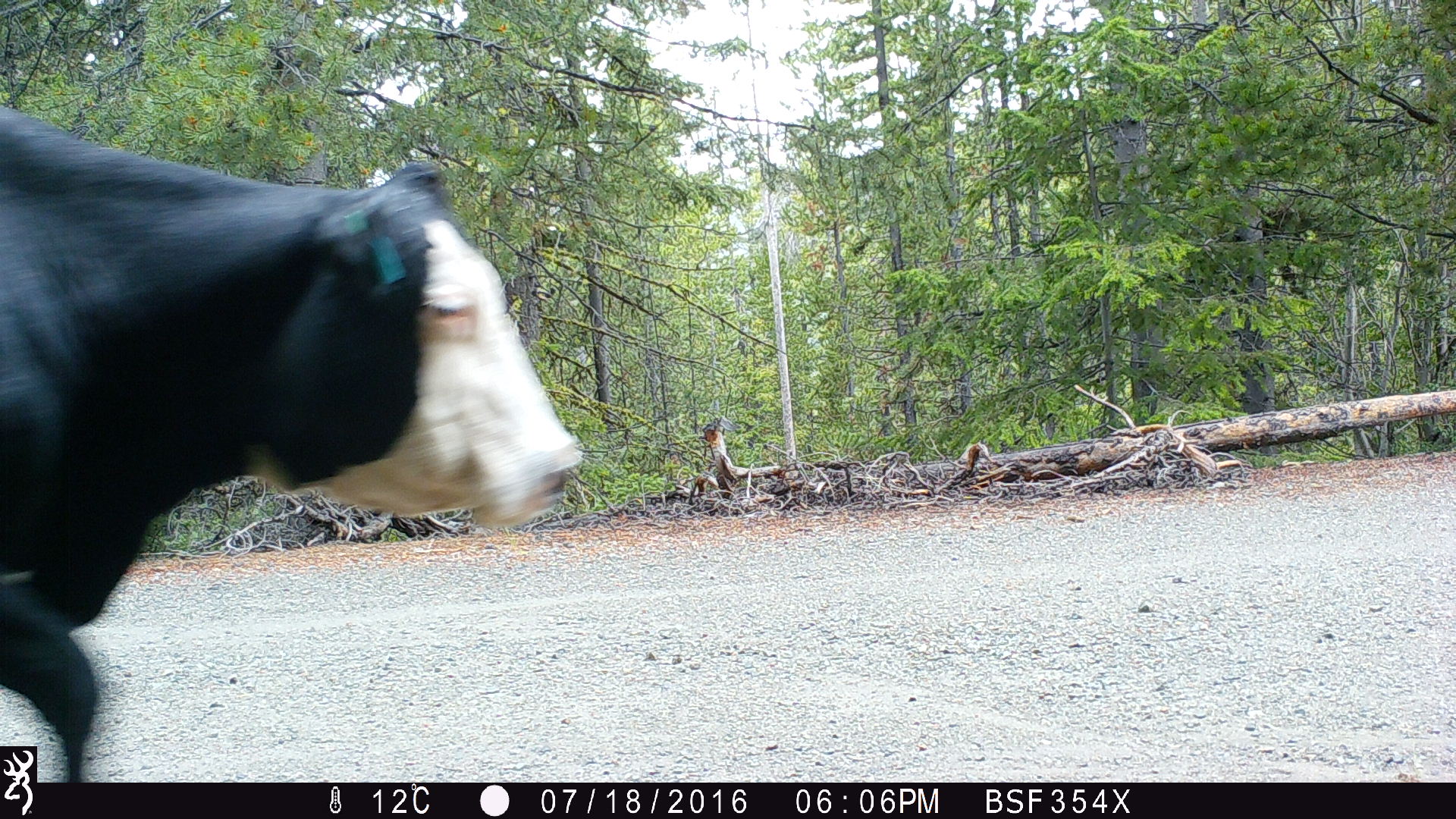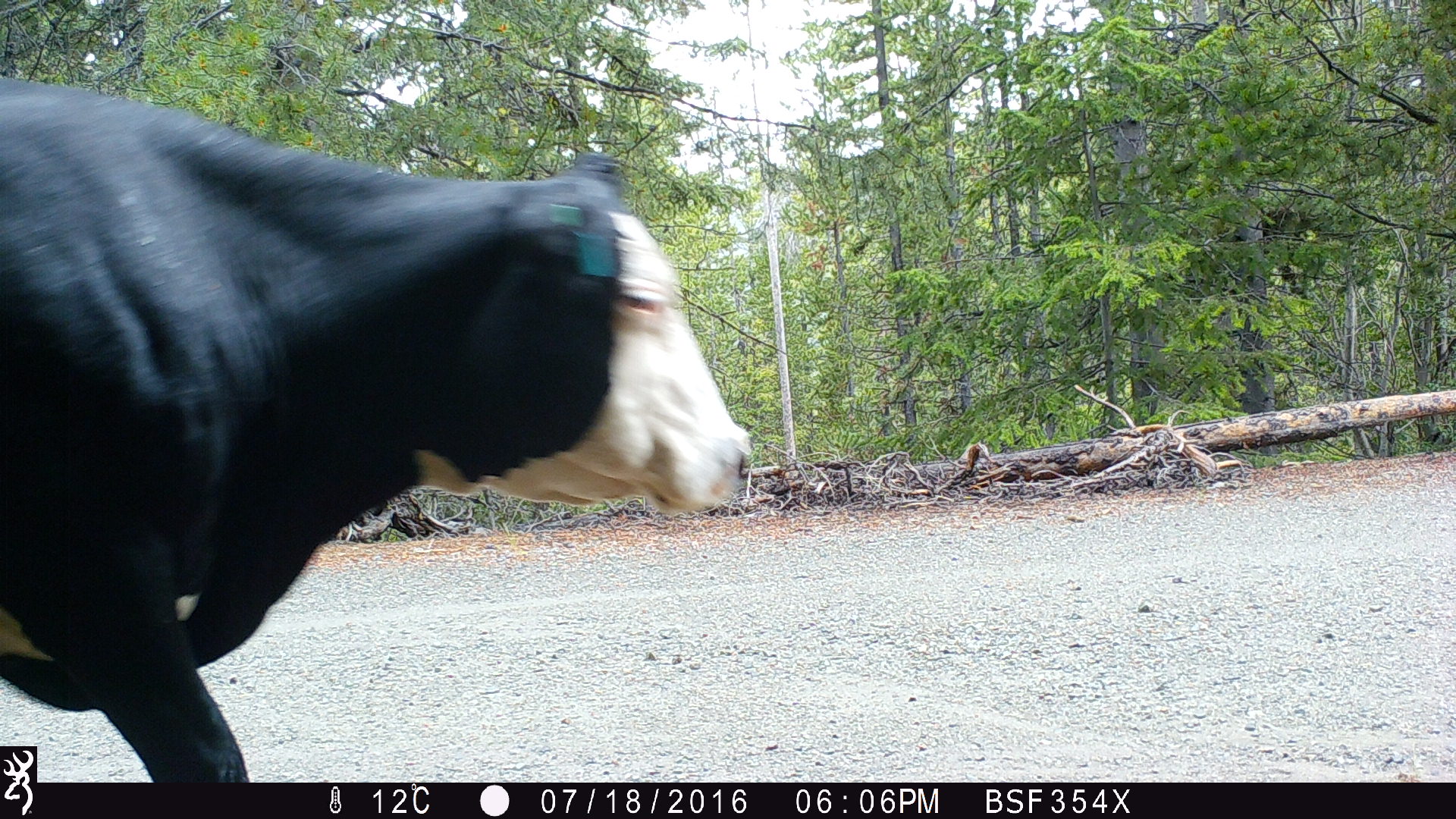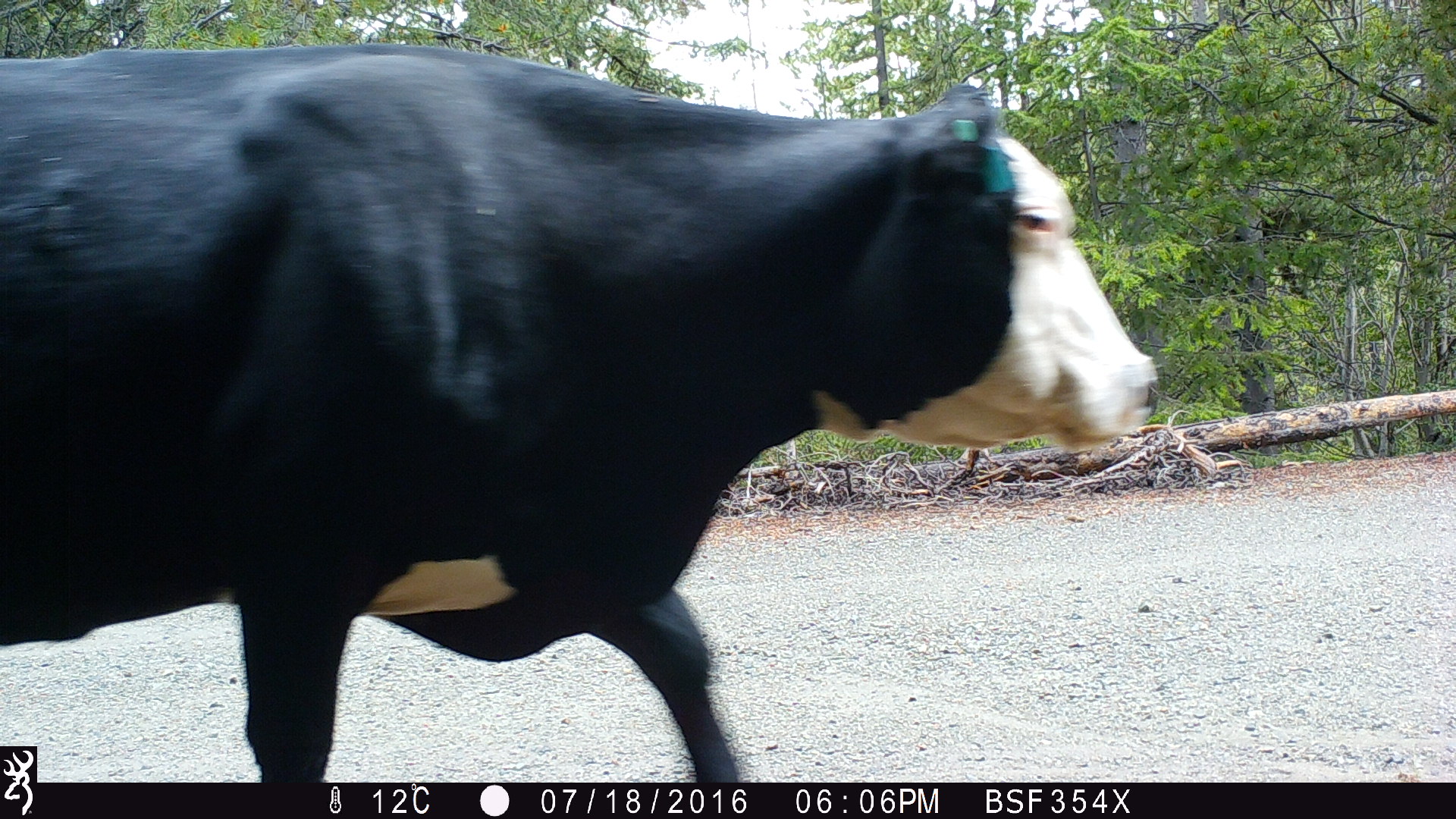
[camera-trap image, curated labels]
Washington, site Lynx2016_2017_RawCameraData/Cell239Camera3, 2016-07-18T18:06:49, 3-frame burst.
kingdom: Animalia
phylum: Chordata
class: Mammalia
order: Artiodactyla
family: Bovidae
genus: Bos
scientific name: Bos taurus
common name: domestic cattle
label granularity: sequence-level